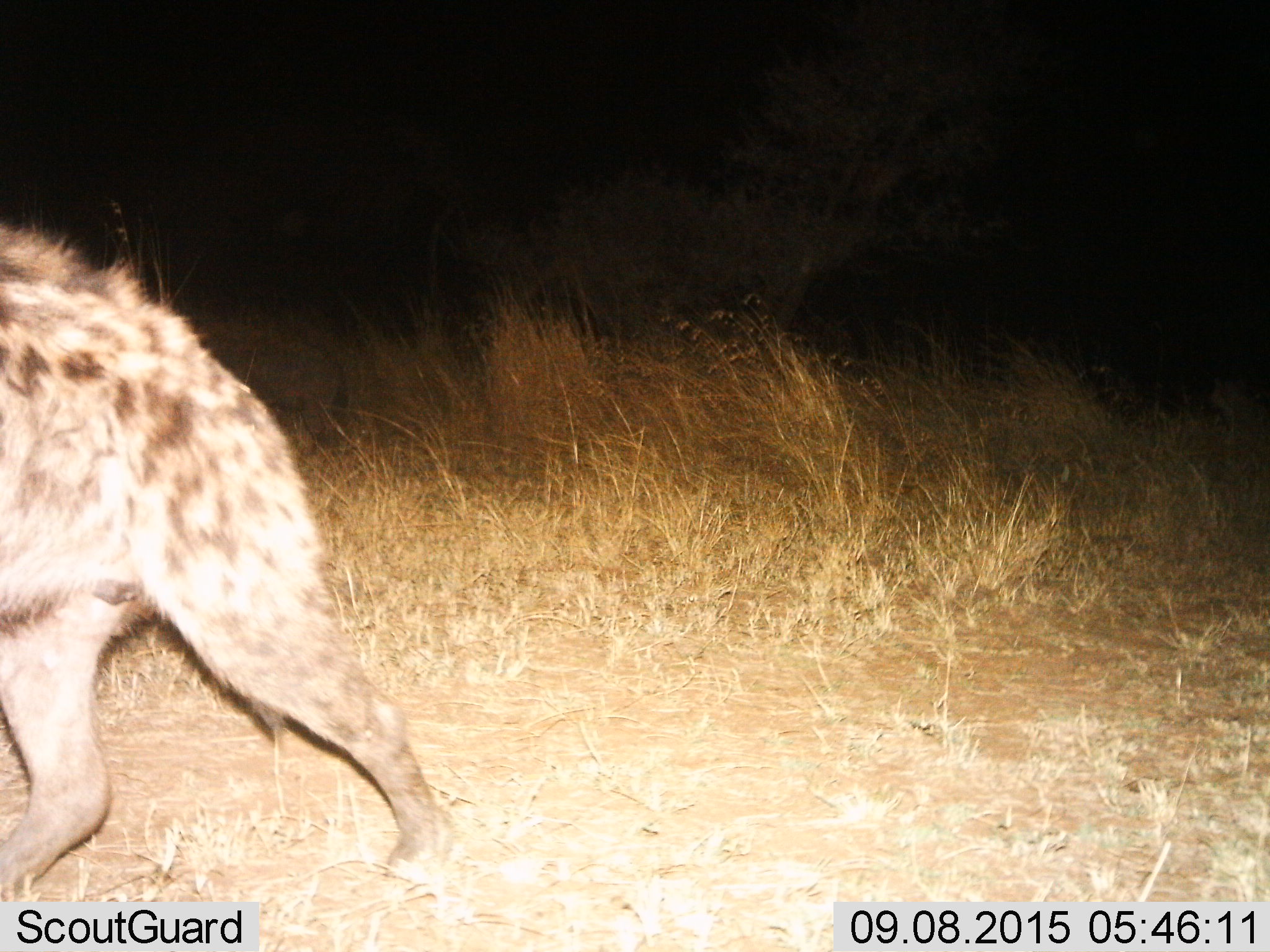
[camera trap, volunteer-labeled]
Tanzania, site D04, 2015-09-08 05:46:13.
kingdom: Animalia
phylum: Chordata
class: Mammalia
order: Carnivora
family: Hyaenidae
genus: Crocuta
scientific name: Crocuta crocuta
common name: spotted hyena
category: hyenaspotted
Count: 1.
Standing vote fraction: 22%.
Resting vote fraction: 0%.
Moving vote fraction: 83%.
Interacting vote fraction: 0%.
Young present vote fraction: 0%.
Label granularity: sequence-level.